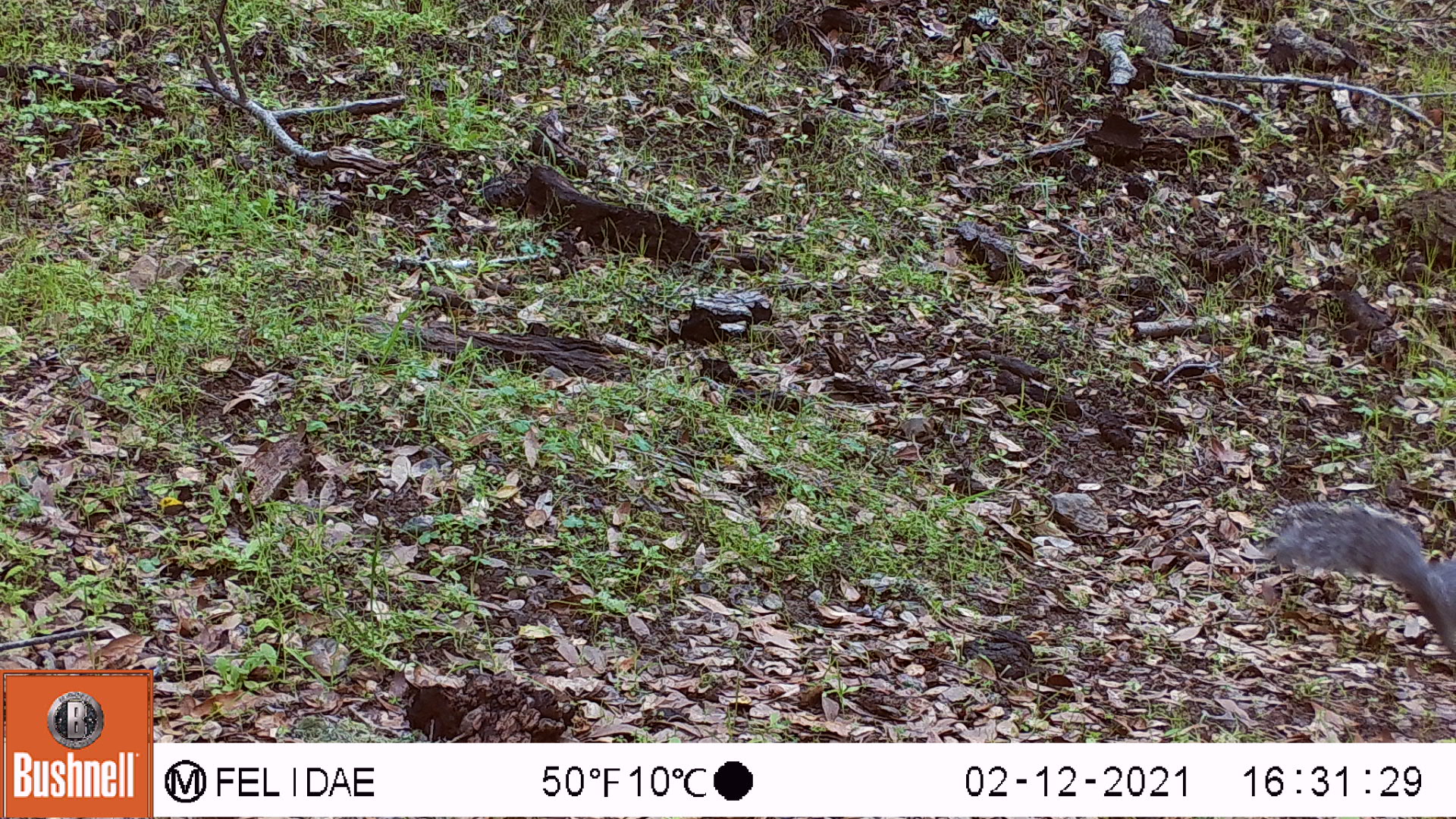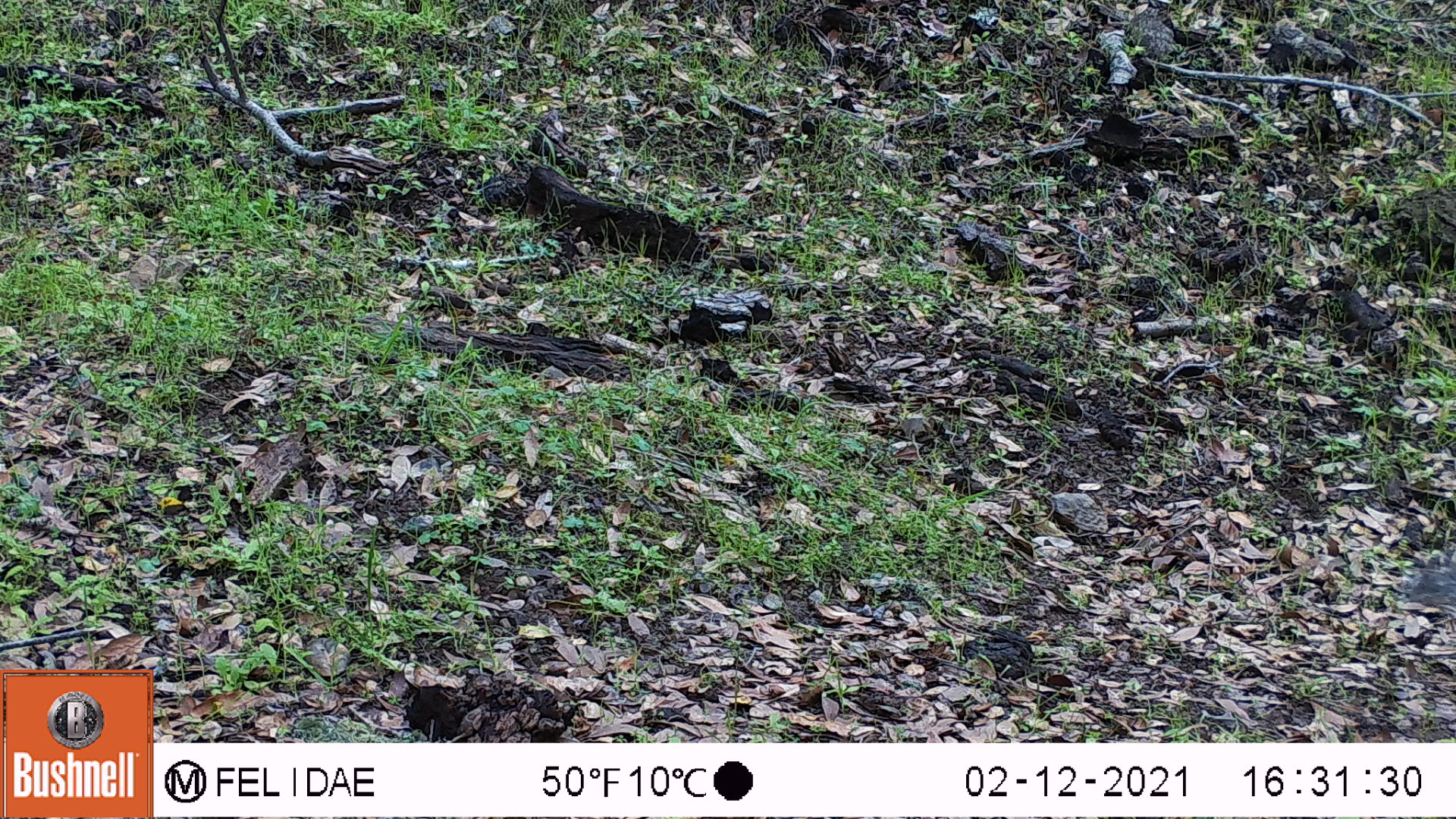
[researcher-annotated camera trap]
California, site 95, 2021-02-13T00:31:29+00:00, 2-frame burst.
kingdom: Animalia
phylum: Chordata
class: Mammalia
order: Rodentia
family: Sciuridae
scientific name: Sciuridae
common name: squirrel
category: unknown squirrel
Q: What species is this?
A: Unknown squirrel (squirrel) (Sciuridae).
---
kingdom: Animalia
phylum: Chordata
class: Mammalia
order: Rodentia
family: Sciuridae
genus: Sciurus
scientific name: Sciurus griseus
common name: western gray squirrel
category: western grey squirrel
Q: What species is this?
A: Western grey squirrel (western gray squirrel) (Sciurus griseus).